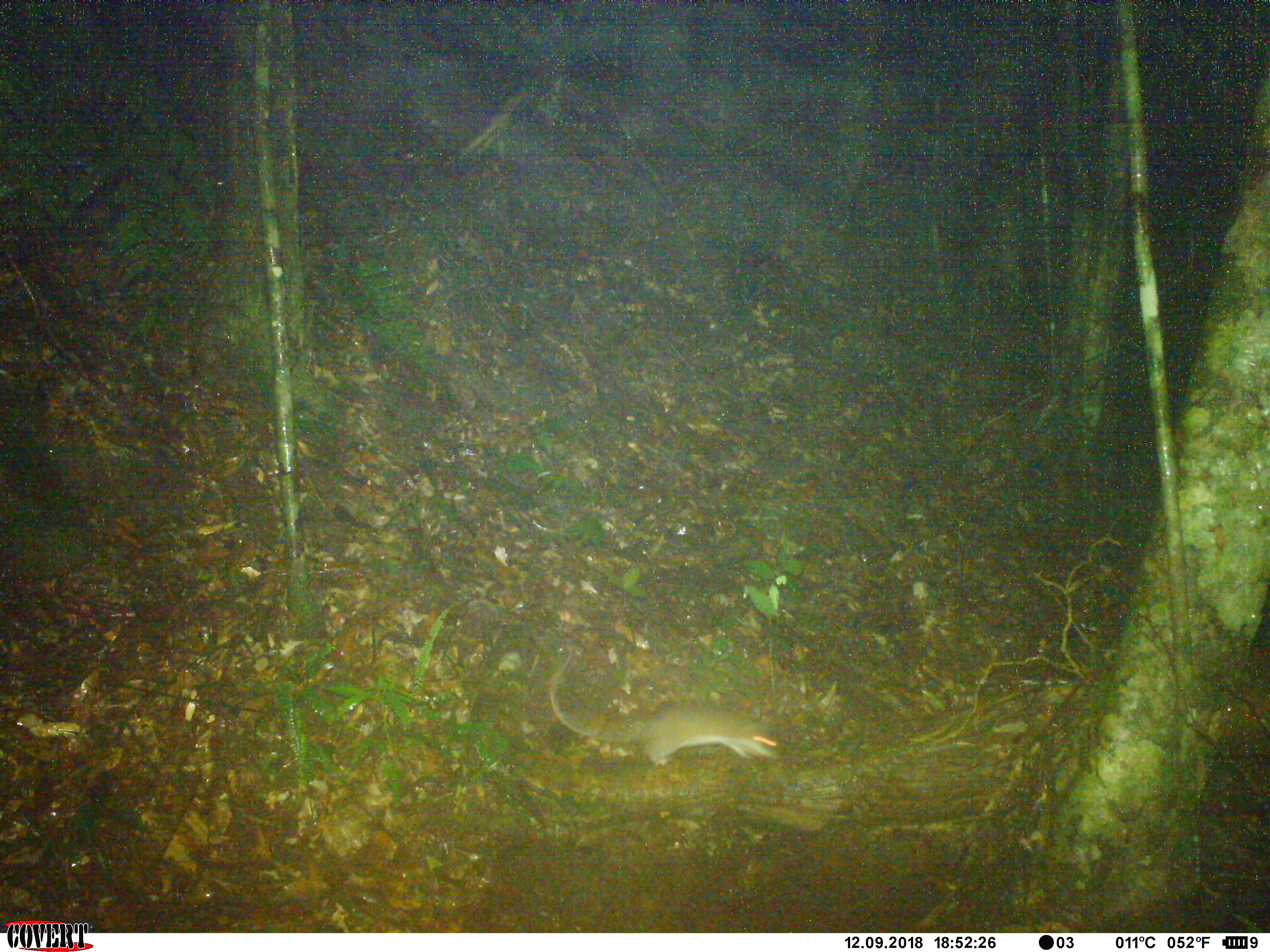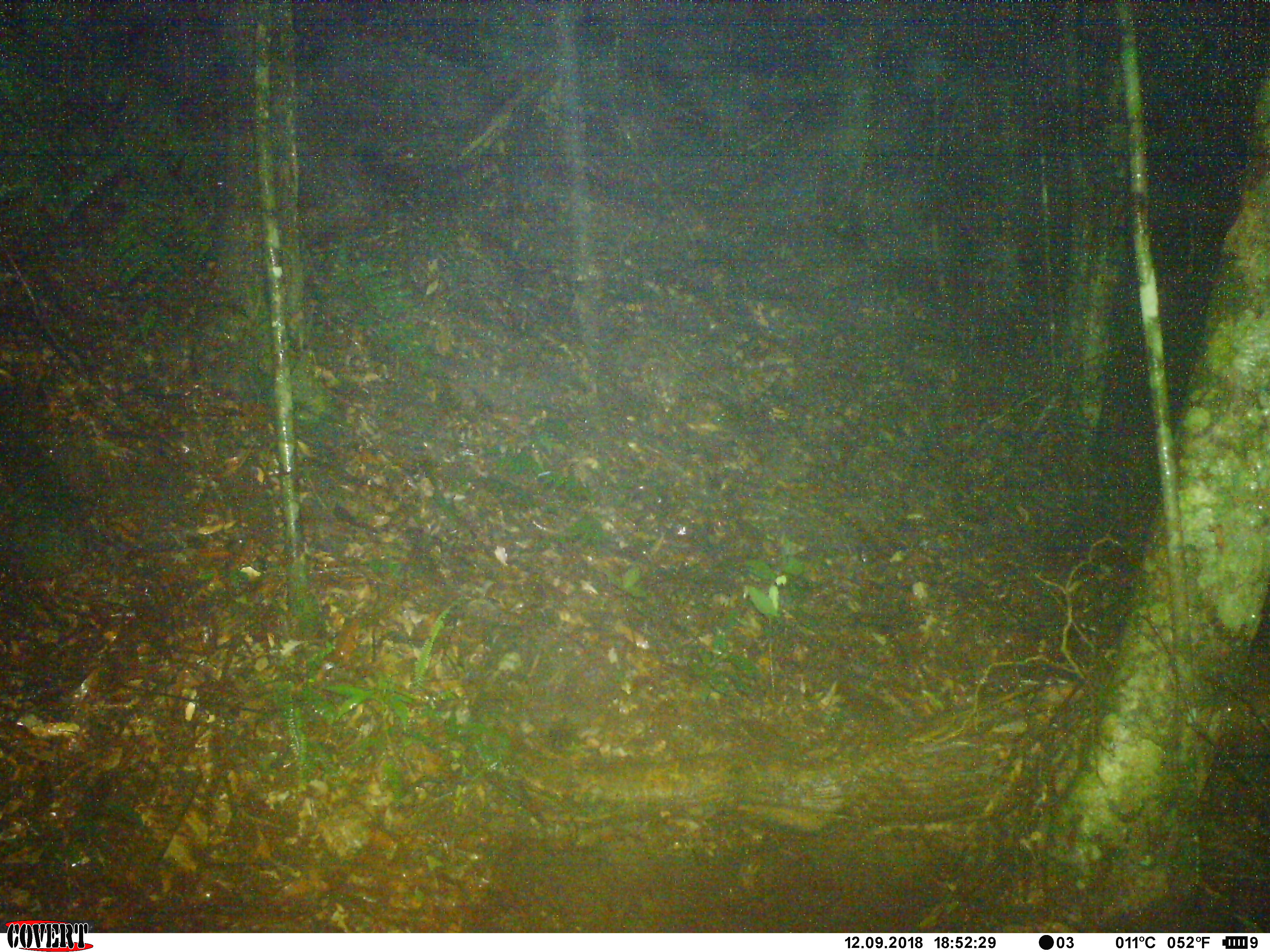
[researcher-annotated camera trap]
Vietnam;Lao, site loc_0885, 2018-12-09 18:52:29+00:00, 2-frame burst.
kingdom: Animalia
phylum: Chordata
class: Mammalia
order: Rodentia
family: Muridae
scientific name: Muridae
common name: old-world mice and rats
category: unidentified murid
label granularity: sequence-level